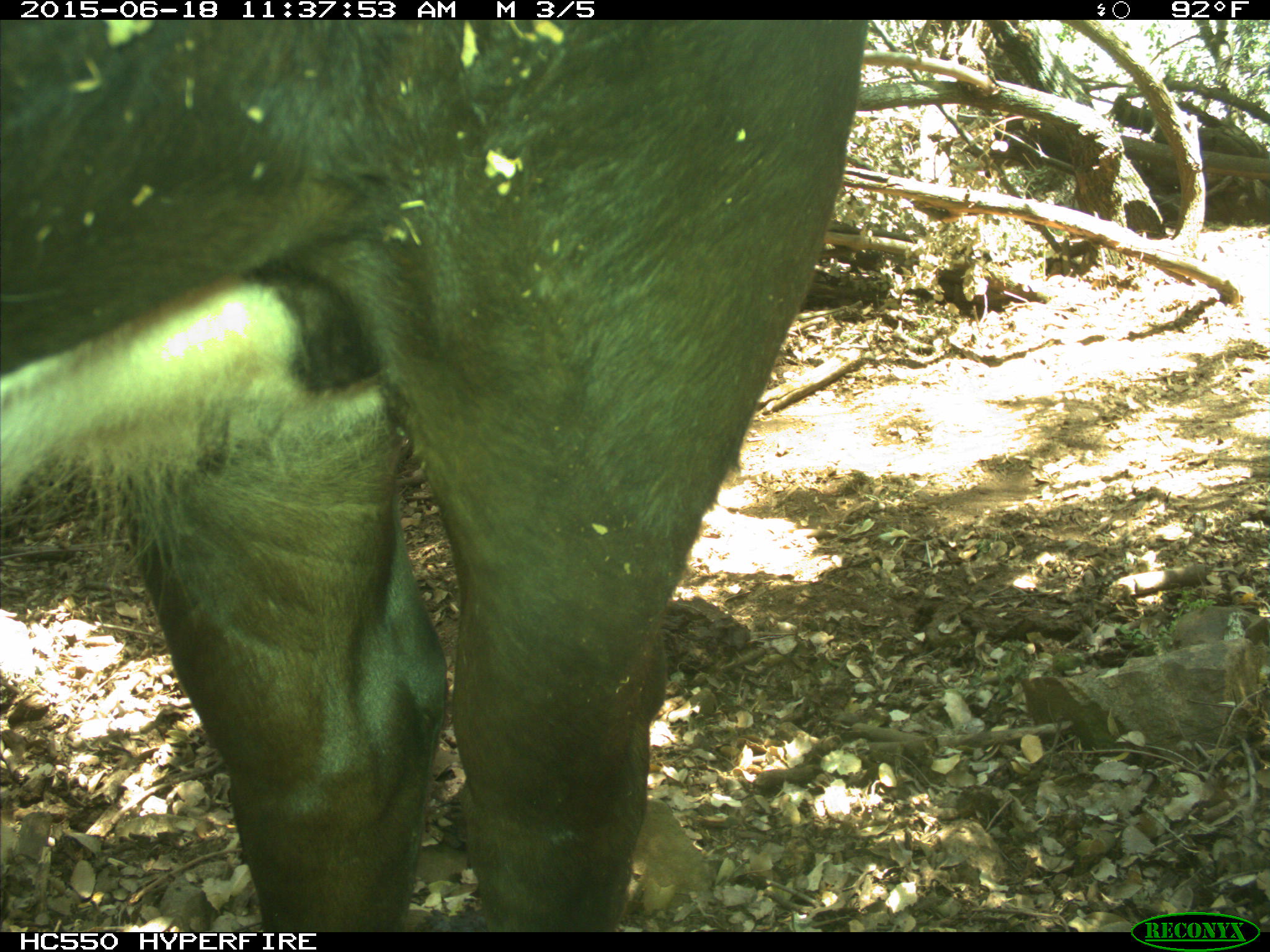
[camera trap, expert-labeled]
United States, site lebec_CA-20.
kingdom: Animalia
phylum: Chordata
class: Mammalia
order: Artiodactyla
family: Bovidae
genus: Bos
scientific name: Bos taurus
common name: domestic cow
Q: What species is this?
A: Bos taurus (domestic cow).